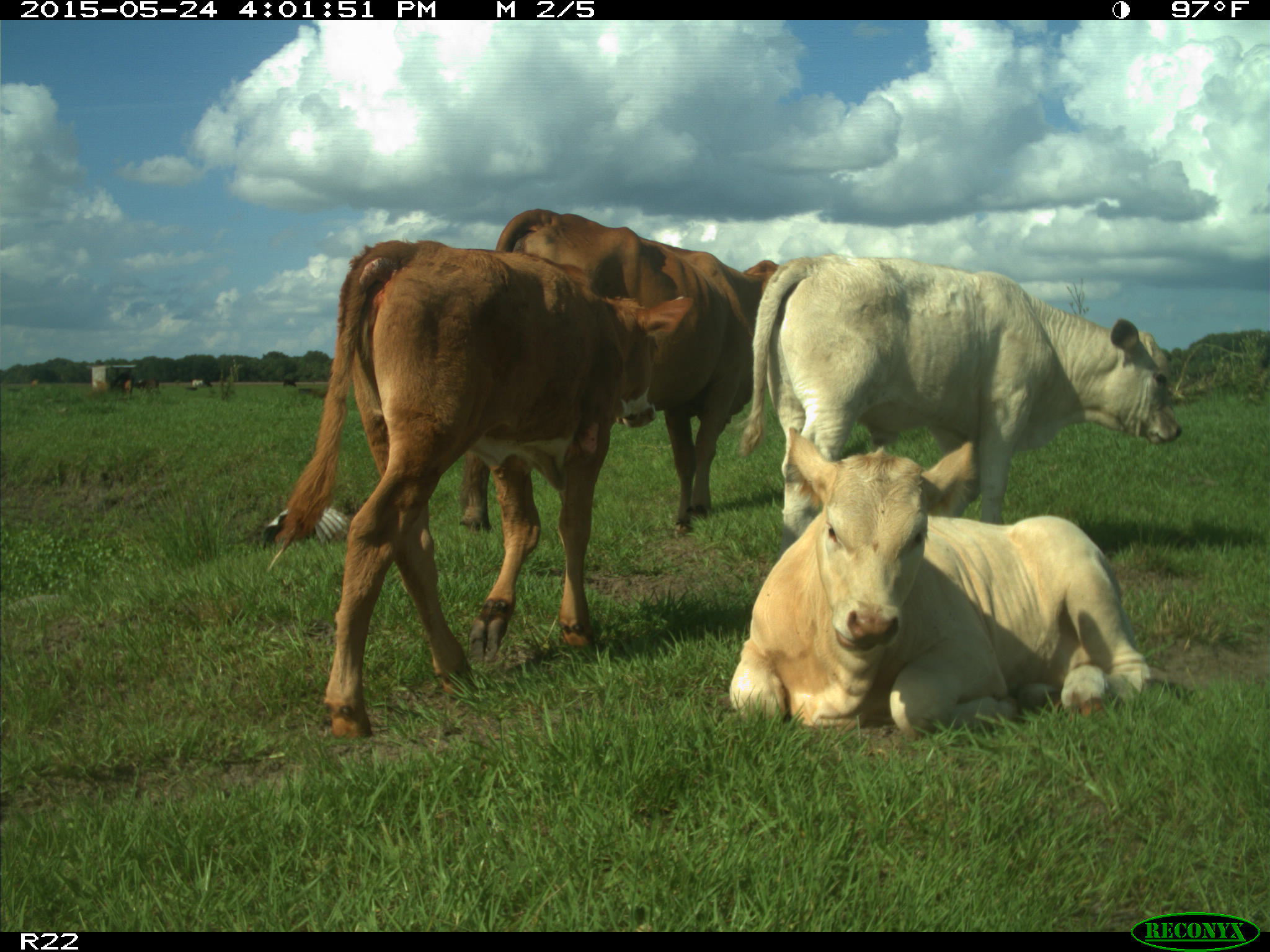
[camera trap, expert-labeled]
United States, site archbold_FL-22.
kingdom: Animalia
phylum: Chordata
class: Mammalia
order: Artiodactyla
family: Bovidae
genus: Bos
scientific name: Bos taurus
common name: domestic cow